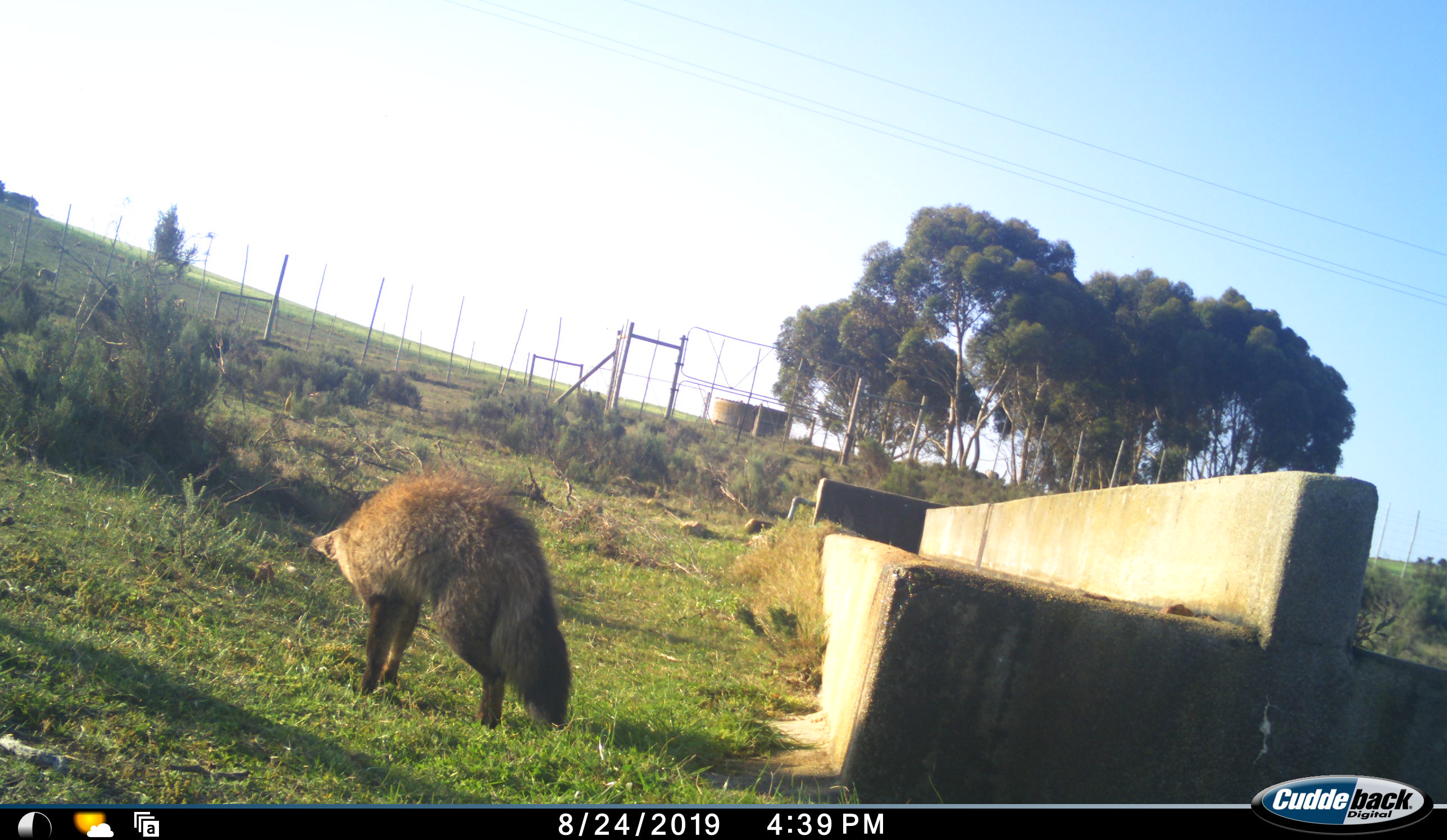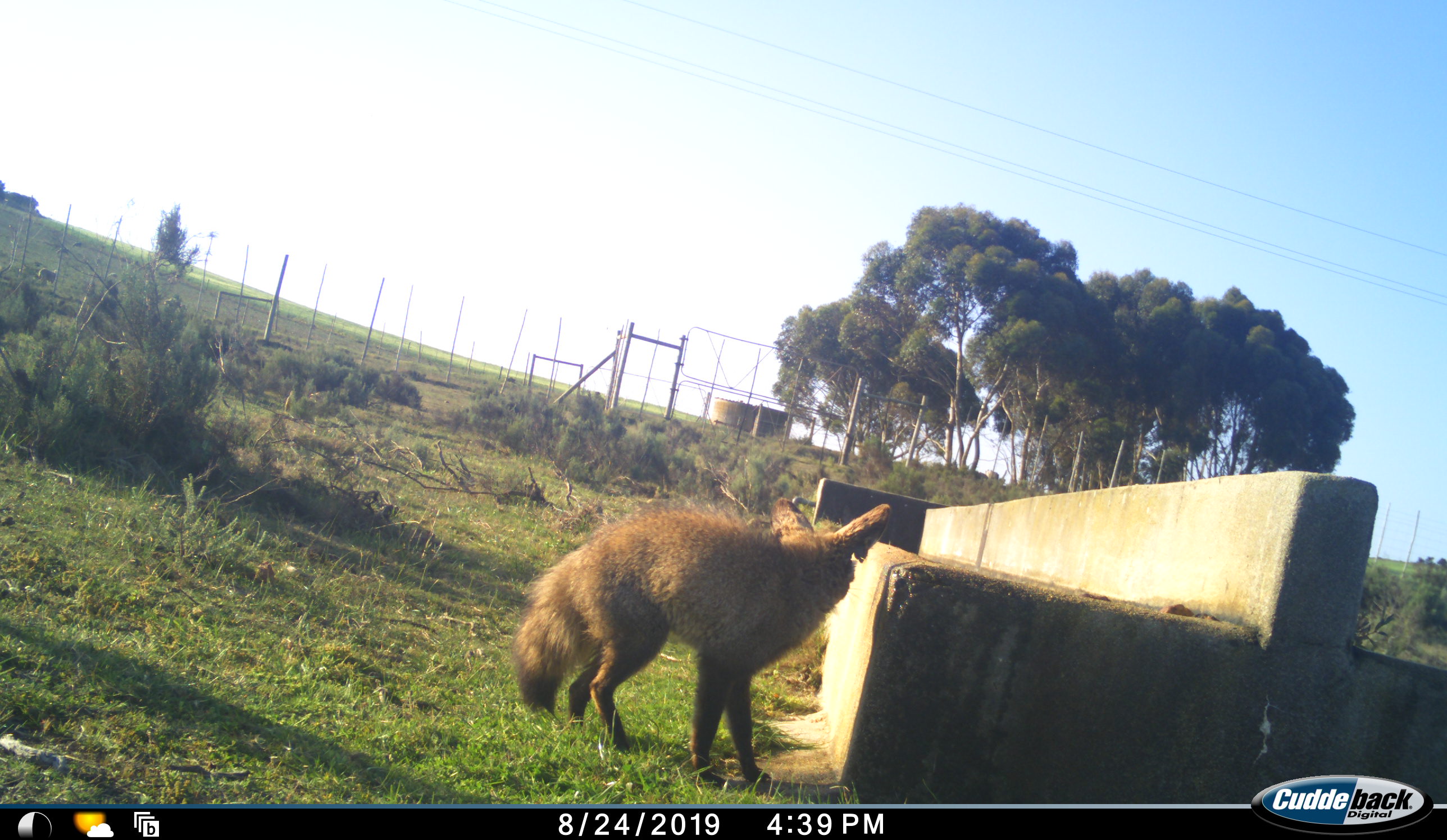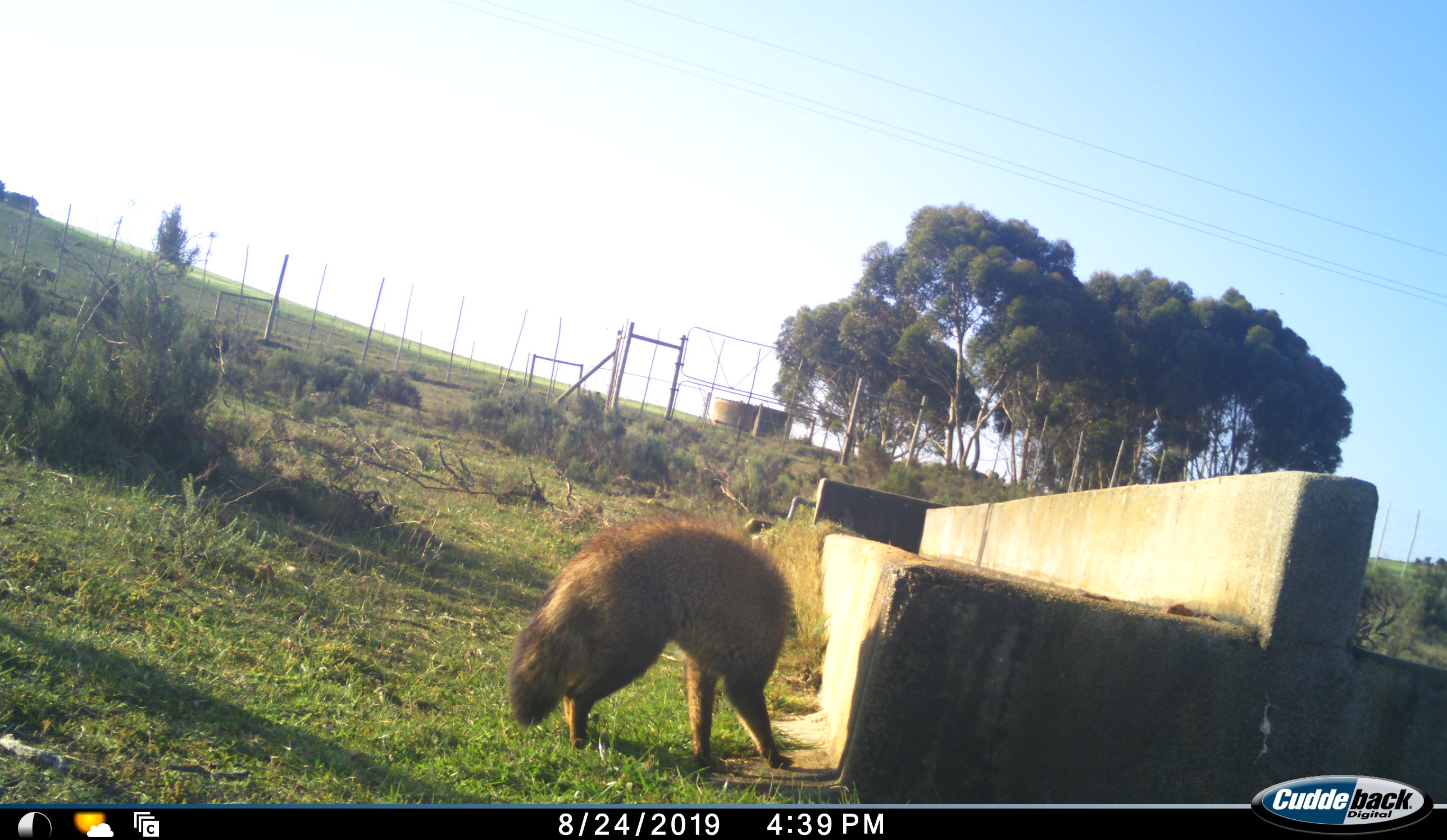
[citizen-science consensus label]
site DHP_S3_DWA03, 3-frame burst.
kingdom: Animalia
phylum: Chordata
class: Mammalia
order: Carnivora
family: Canidae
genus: Otocyon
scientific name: Otocyon megalotis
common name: bat-eared fox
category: foxbateared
Foxbateared (bat-eared fox) (Otocyon megalotis), count 1. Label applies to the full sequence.